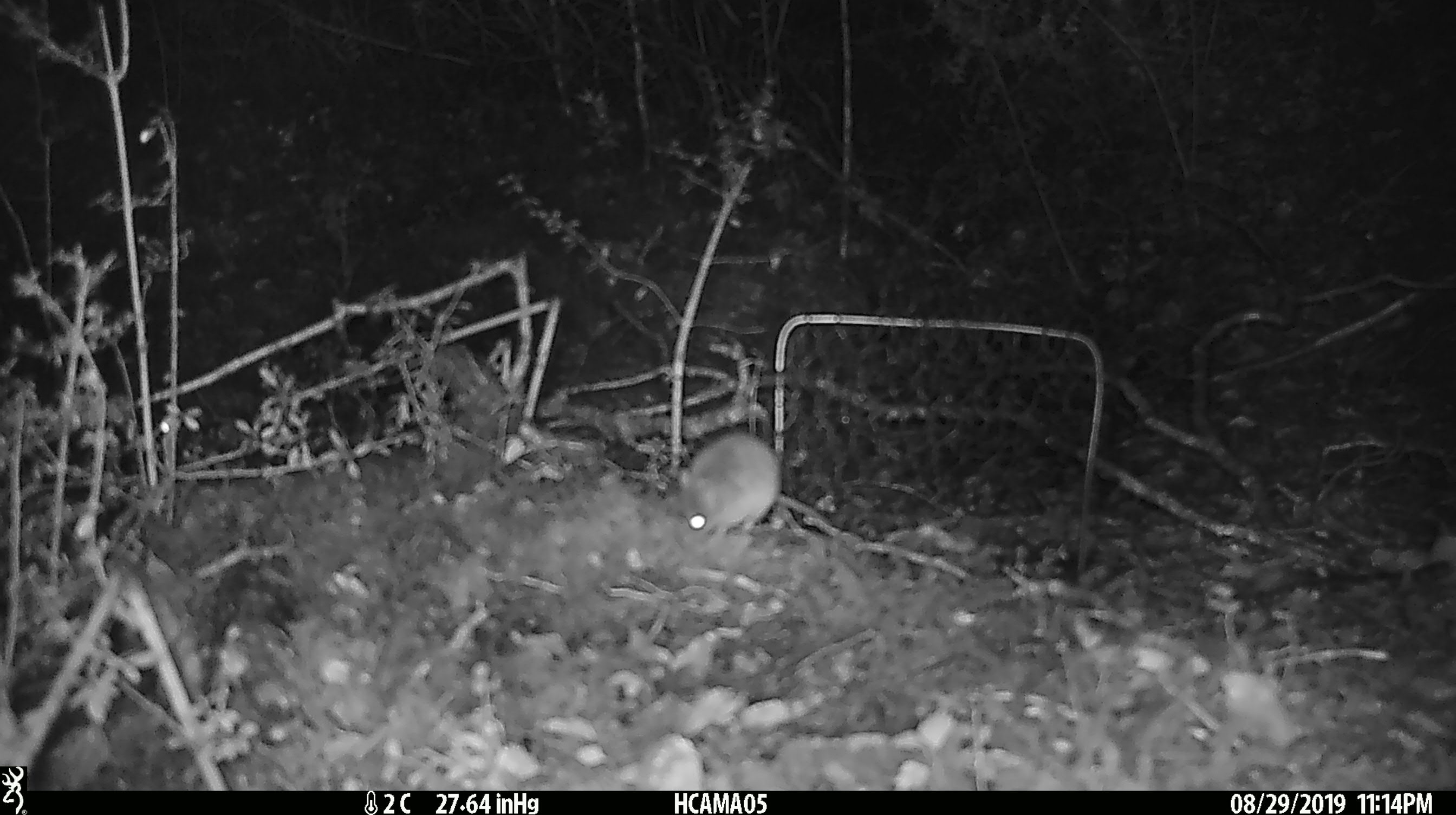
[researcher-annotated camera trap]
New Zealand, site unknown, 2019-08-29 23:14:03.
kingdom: Animalia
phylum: Chordata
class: Mammalia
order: Rodentia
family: Muridae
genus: Mus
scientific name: Mus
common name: mouse